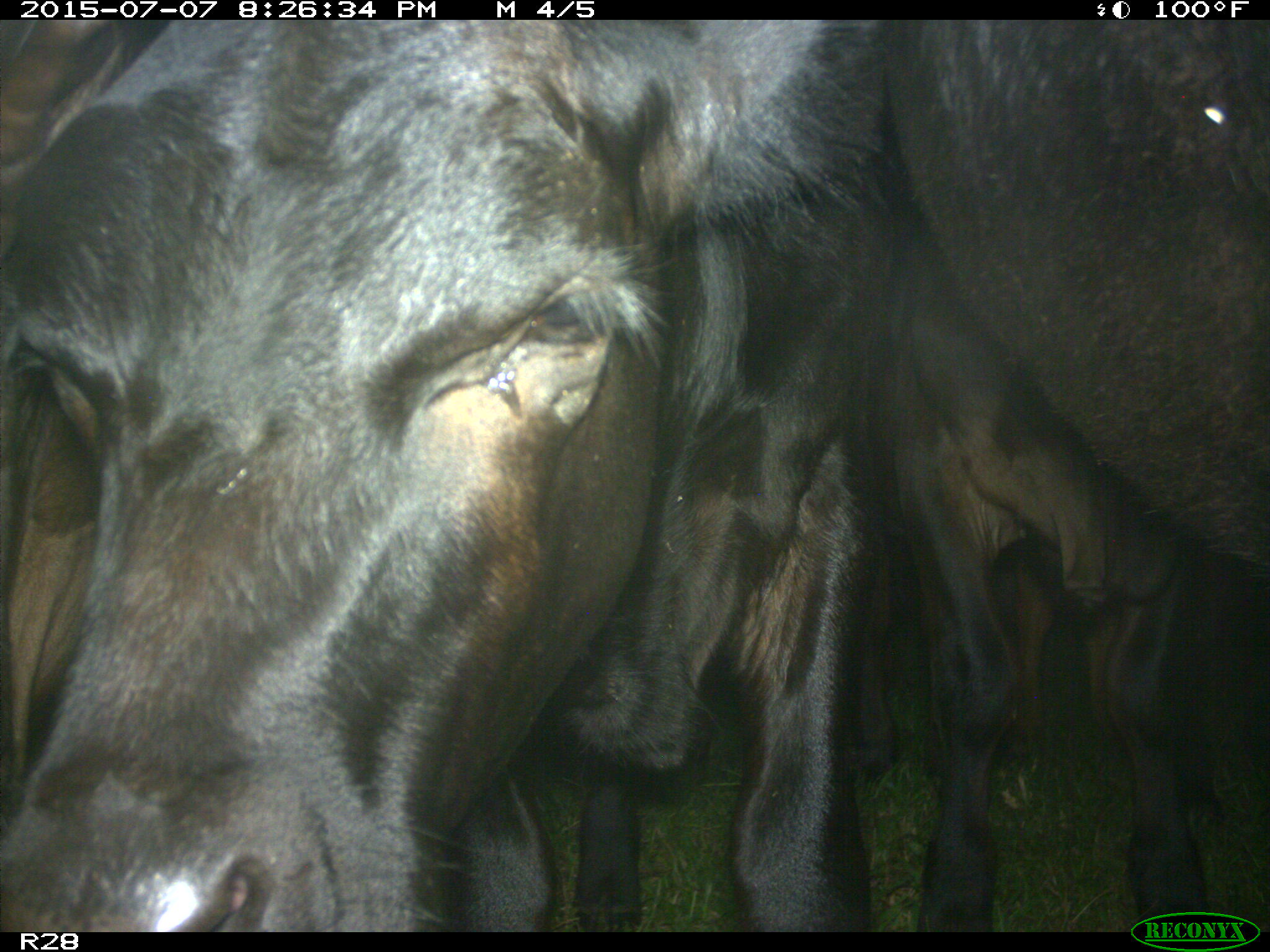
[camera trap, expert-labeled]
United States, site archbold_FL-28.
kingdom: Animalia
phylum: Chordata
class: Mammalia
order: Artiodactyla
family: Bovidae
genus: Bos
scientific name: Bos taurus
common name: domestic cow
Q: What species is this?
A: Bos taurus (domestic cow).